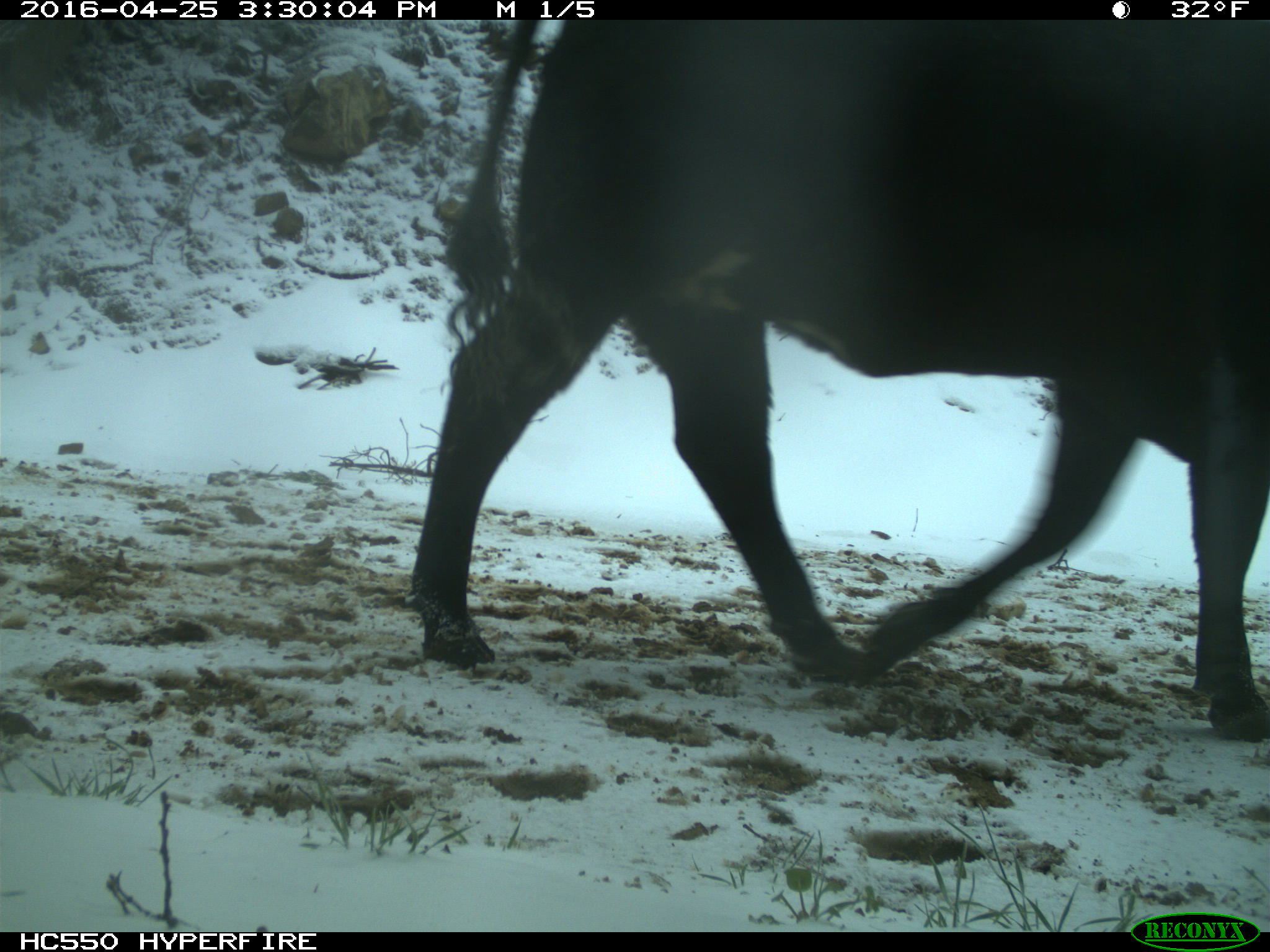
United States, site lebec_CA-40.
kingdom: Animalia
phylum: Chordata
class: Mammalia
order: Artiodactyla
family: Bovidae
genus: Bos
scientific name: Bos taurus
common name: domestic cow